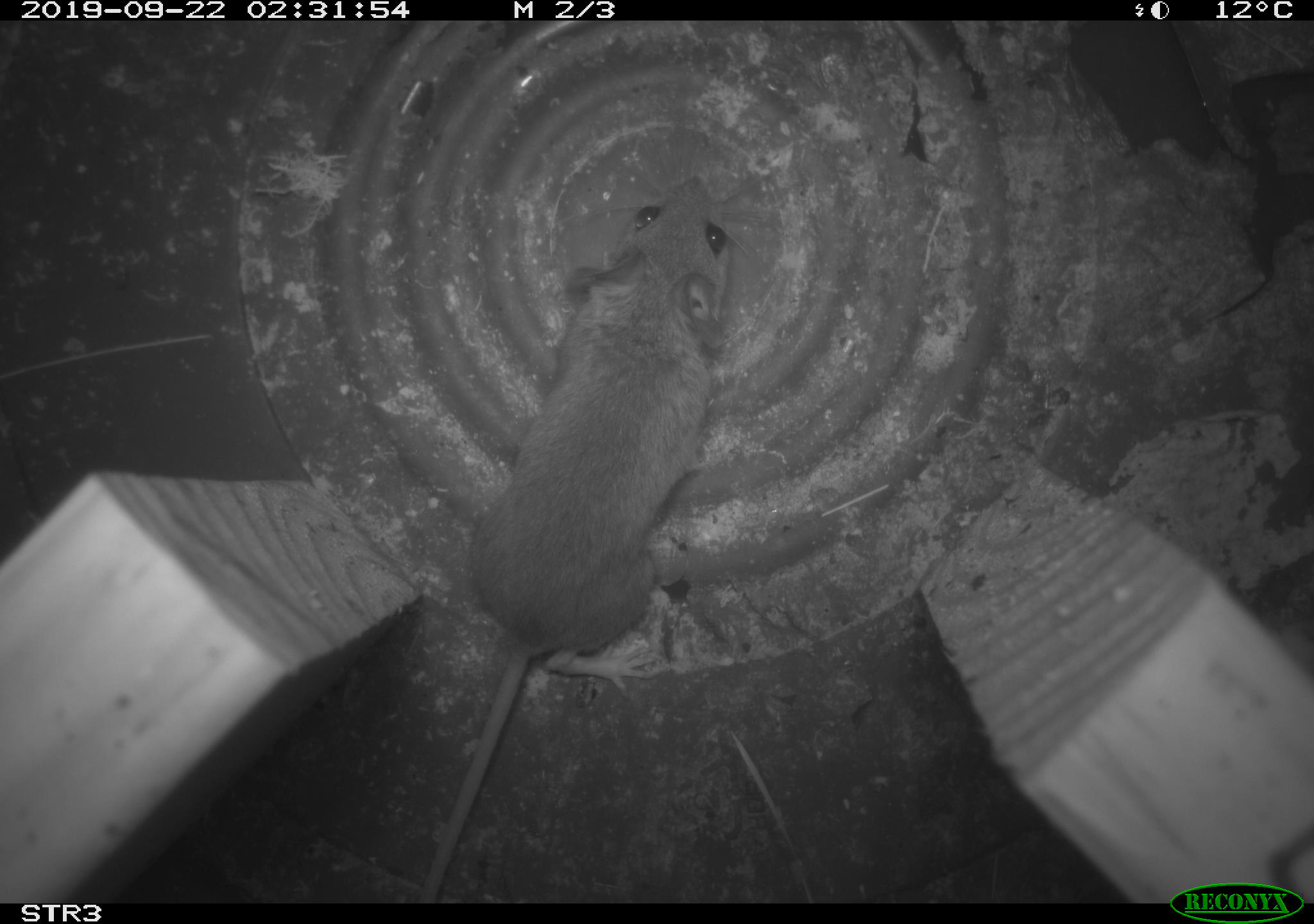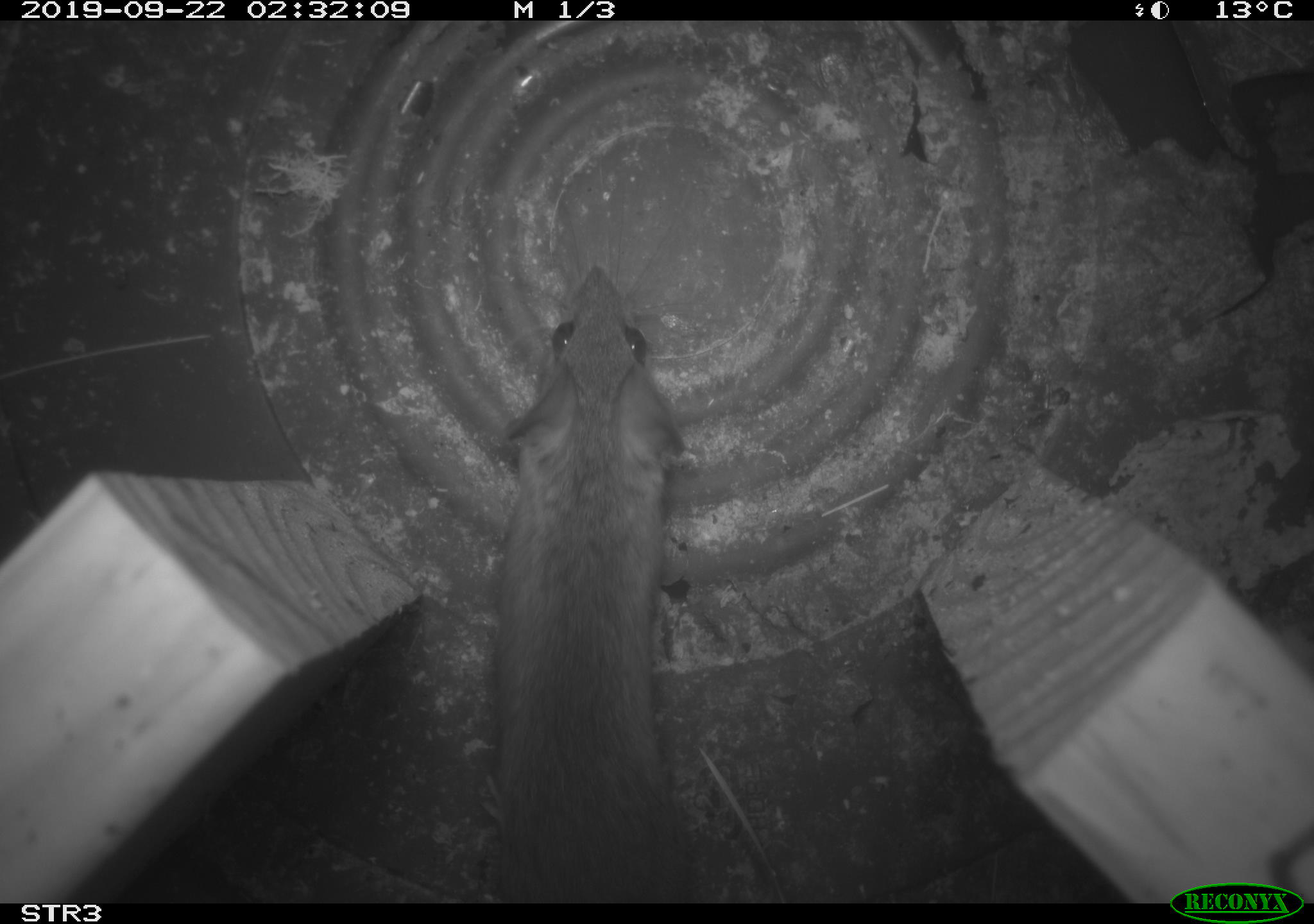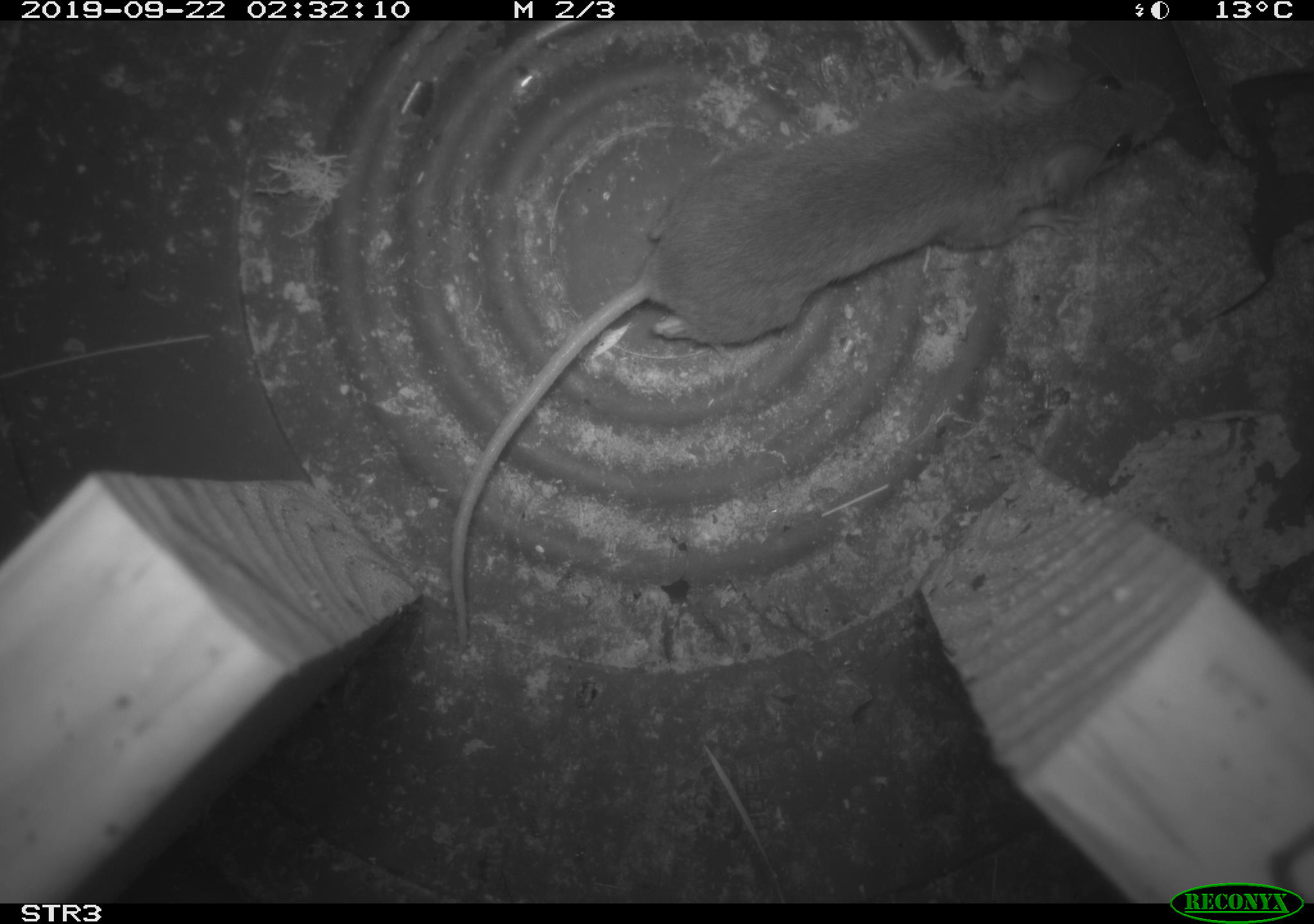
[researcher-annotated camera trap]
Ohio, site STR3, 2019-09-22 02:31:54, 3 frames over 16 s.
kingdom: Animalia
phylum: Chordata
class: Mammalia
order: Rodentia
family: Cricetidae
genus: Peromyscus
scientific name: Peromyscus leucopus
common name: white-footed mouse